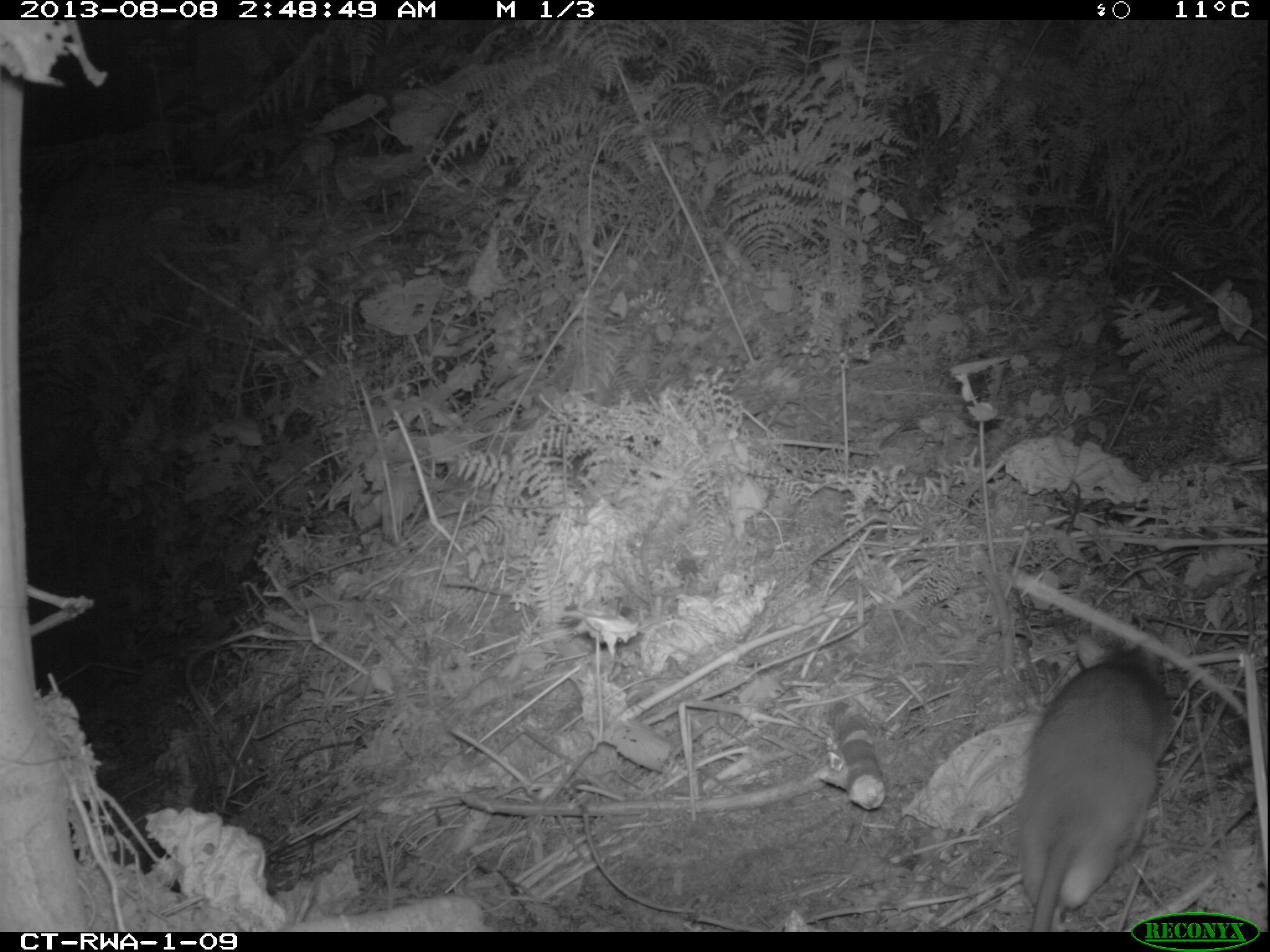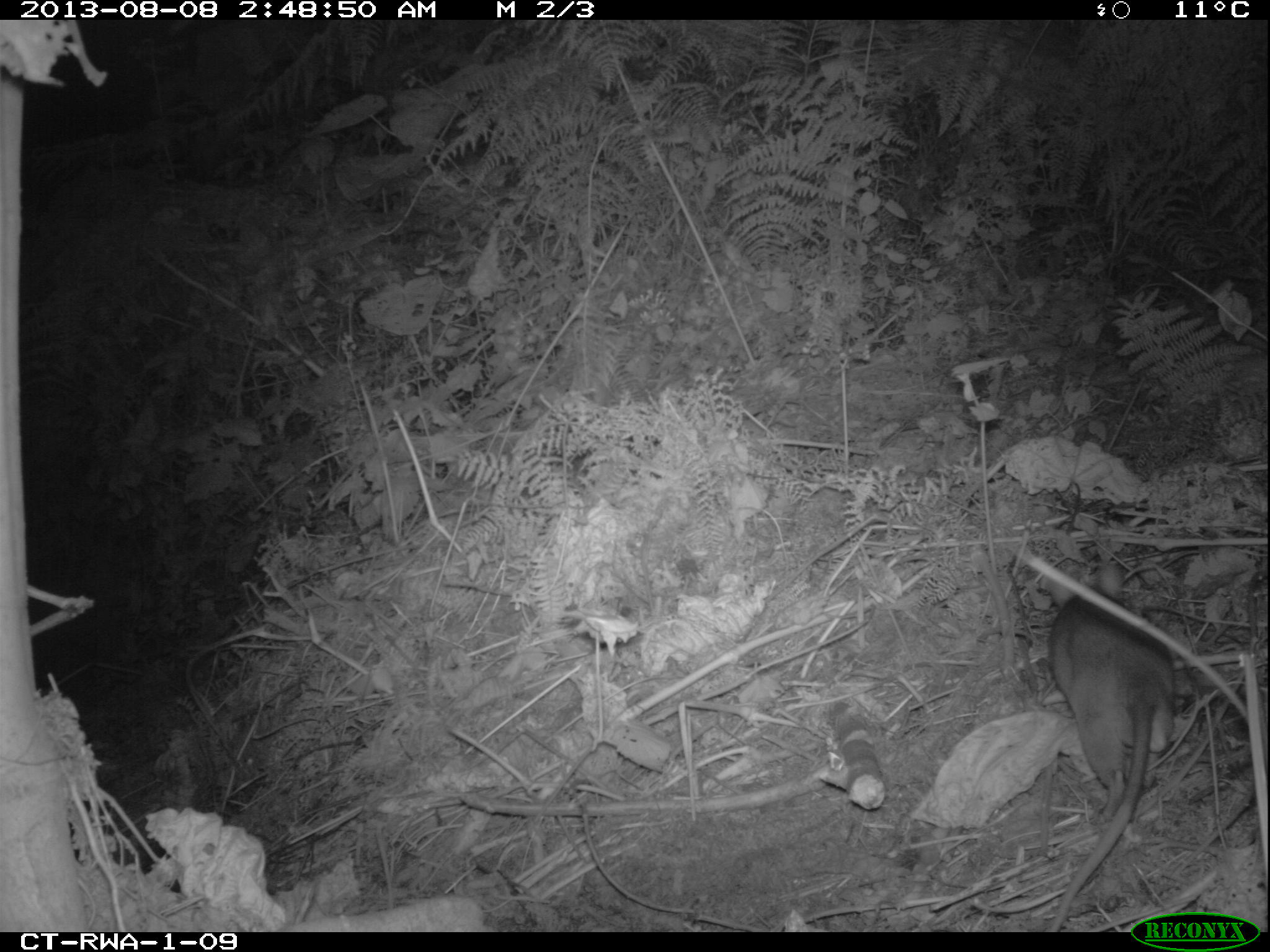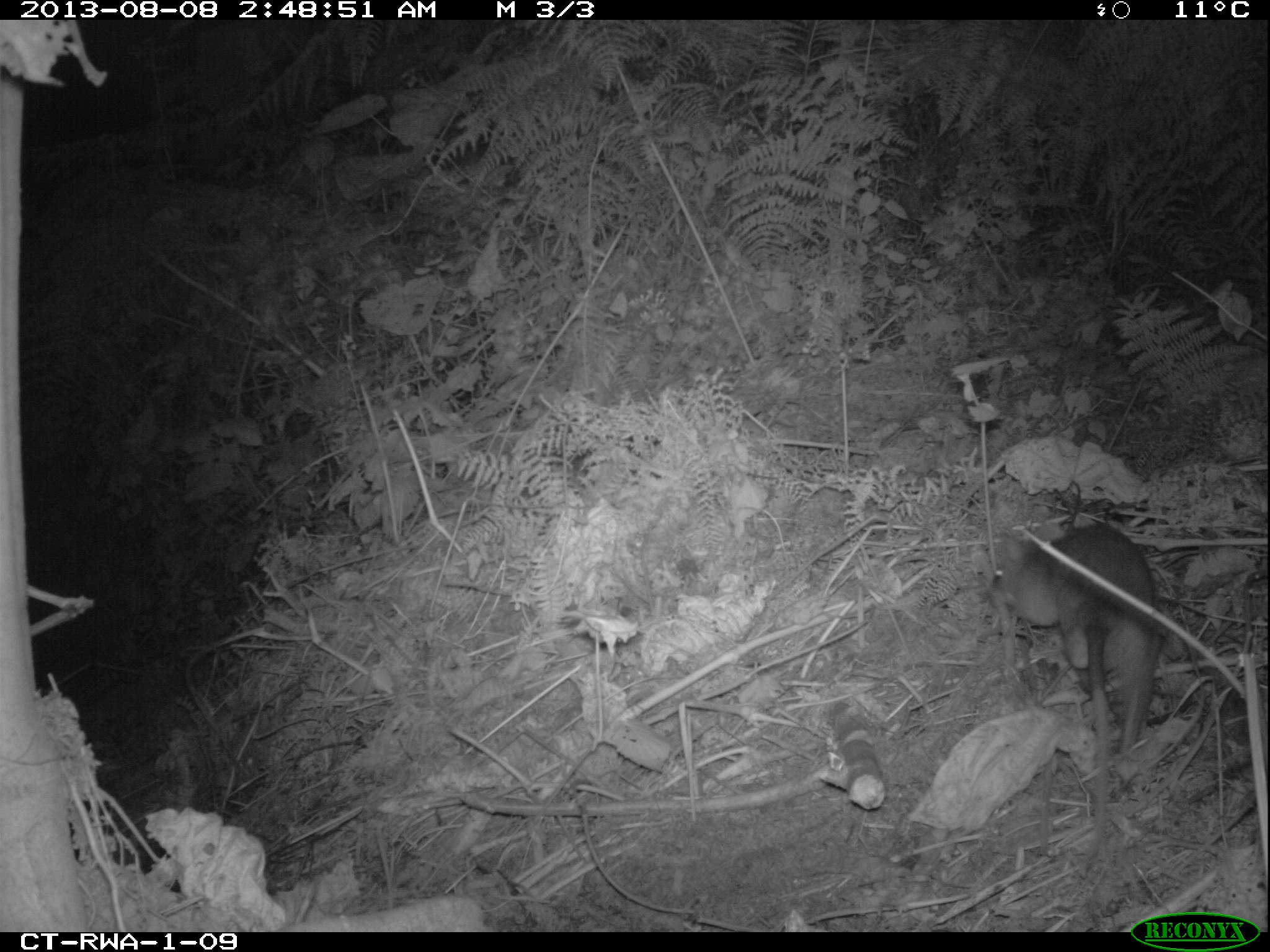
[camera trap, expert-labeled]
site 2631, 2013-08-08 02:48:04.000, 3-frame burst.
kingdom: Animalia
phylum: Chordata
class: Mammalia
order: Rodentia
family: Nesomyidae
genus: Cricetomys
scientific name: Cricetomys gambianus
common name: african giant pouched rat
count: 1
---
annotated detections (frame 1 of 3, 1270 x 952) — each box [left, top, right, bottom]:
cricetomys gambianus: [1013, 625, 1174, 929]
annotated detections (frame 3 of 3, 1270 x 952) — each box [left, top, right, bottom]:
cricetomys gambianus: [995, 518, 1160, 880]